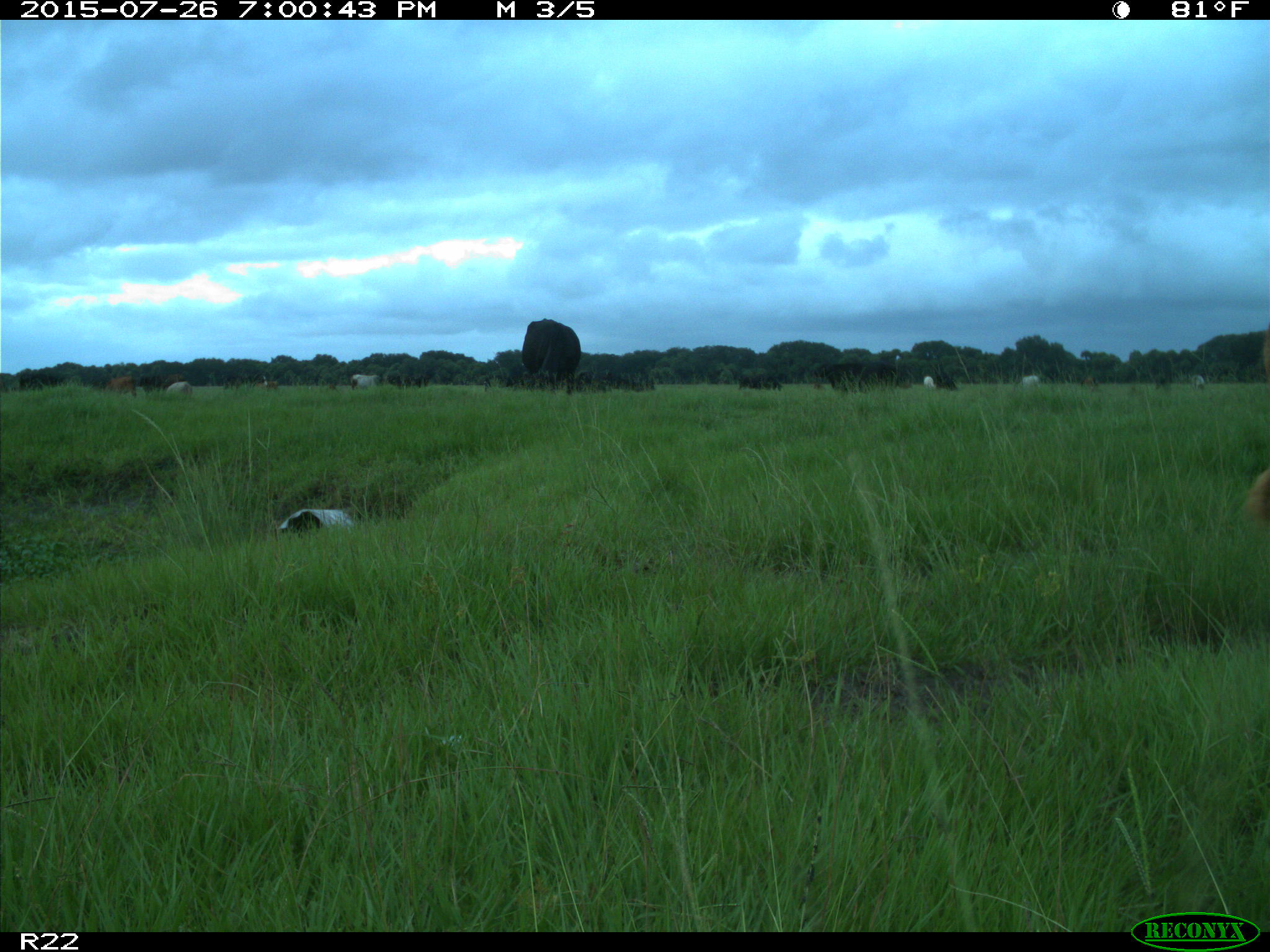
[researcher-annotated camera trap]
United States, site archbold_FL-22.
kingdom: Animalia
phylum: Chordata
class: Mammalia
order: Artiodactyla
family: Bovidae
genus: Bos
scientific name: Bos taurus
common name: domestic cow